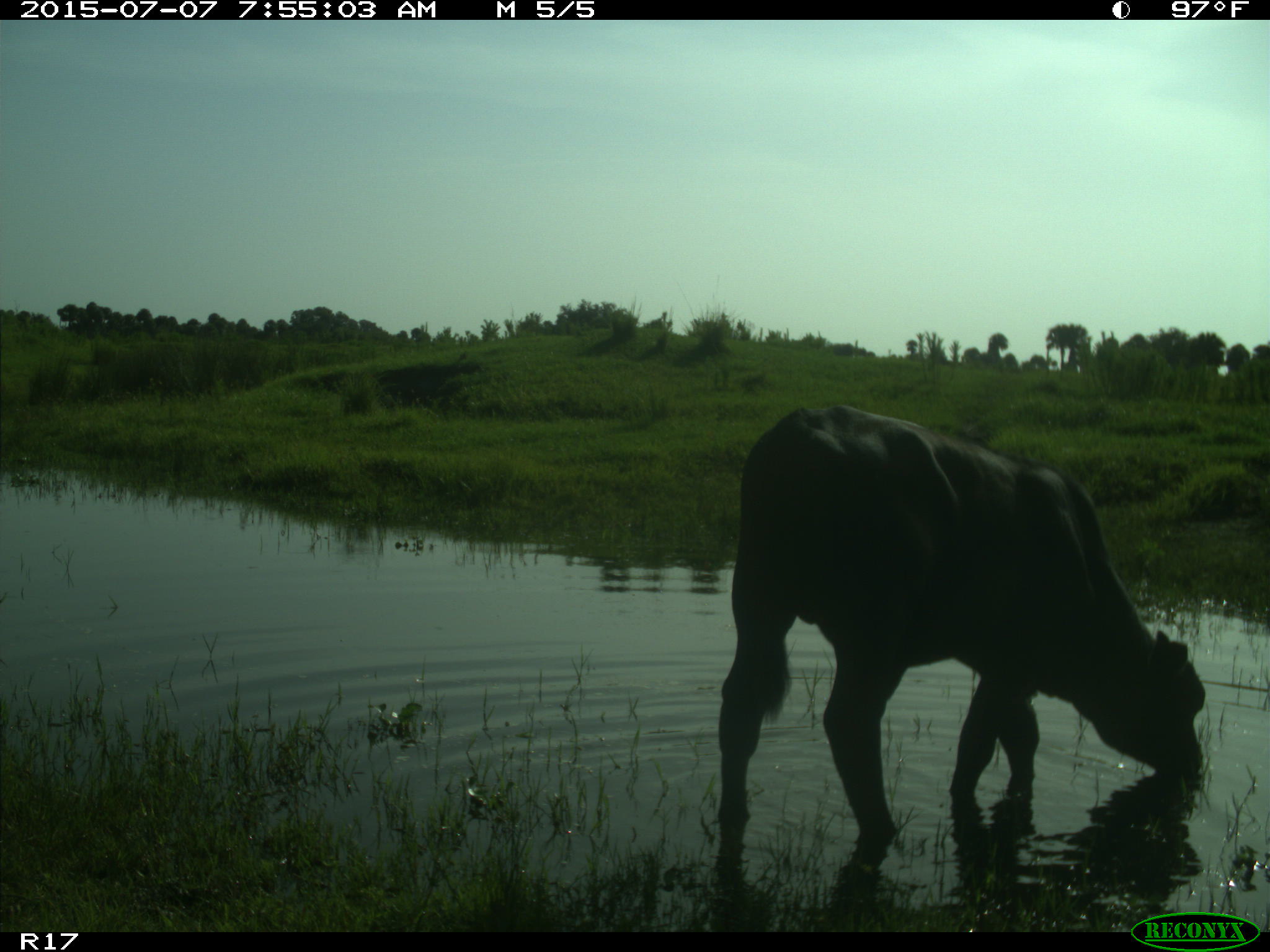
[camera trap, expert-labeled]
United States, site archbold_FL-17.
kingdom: Animalia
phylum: Chordata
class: Mammalia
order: Artiodactyla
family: Bovidae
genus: Bos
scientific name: Bos taurus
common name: domestic cow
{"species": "Bos taurus (domestic cow)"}